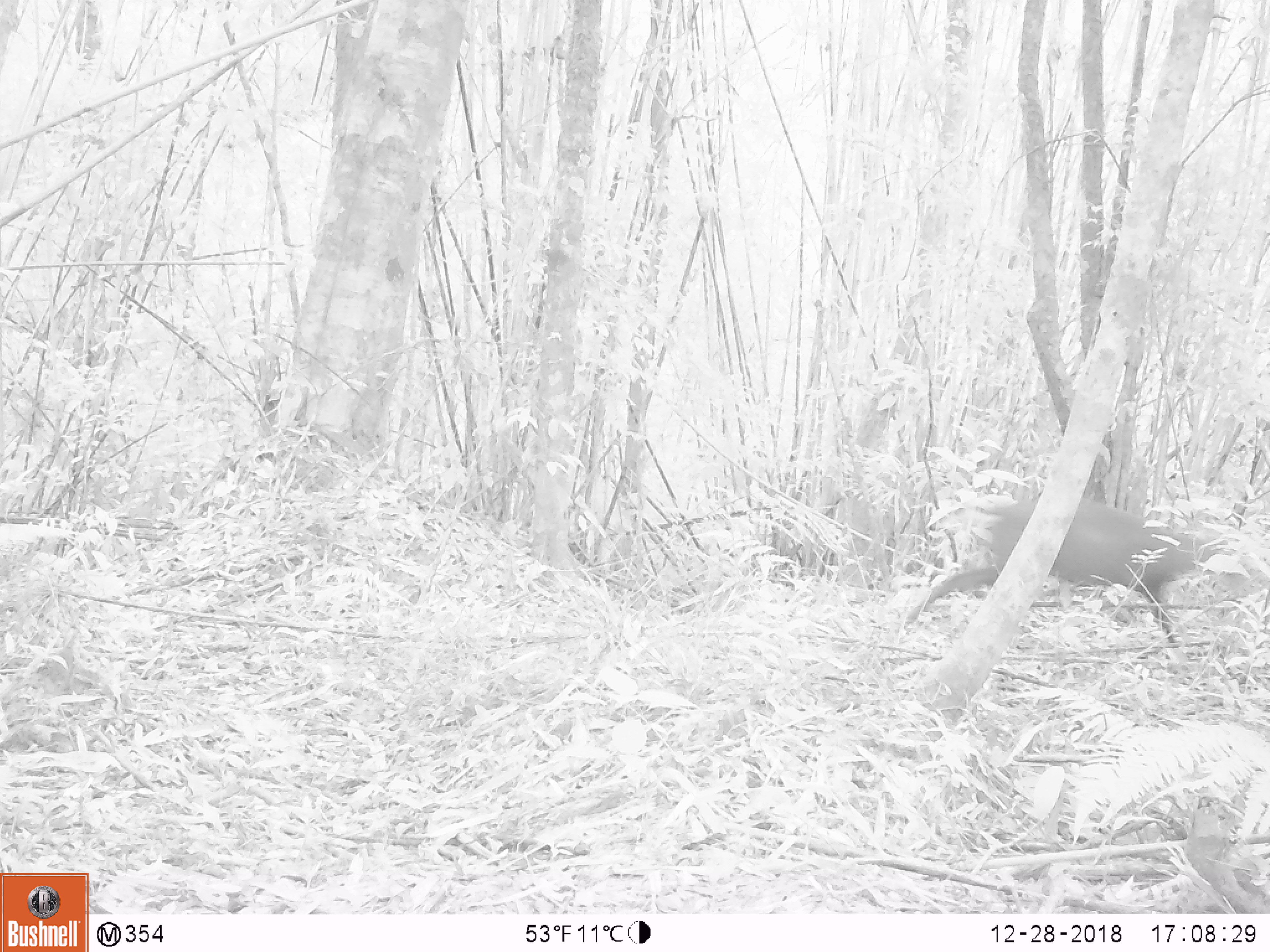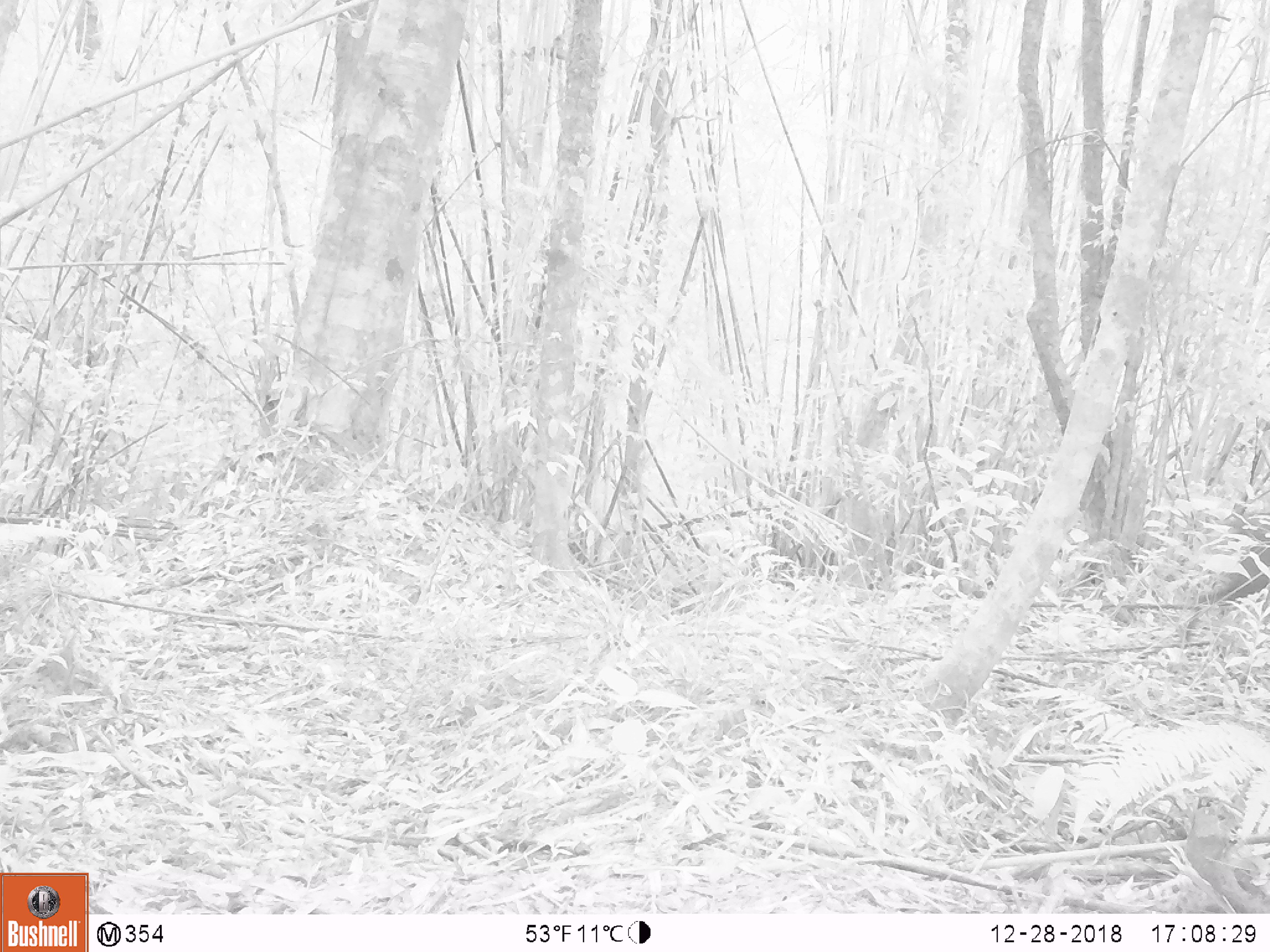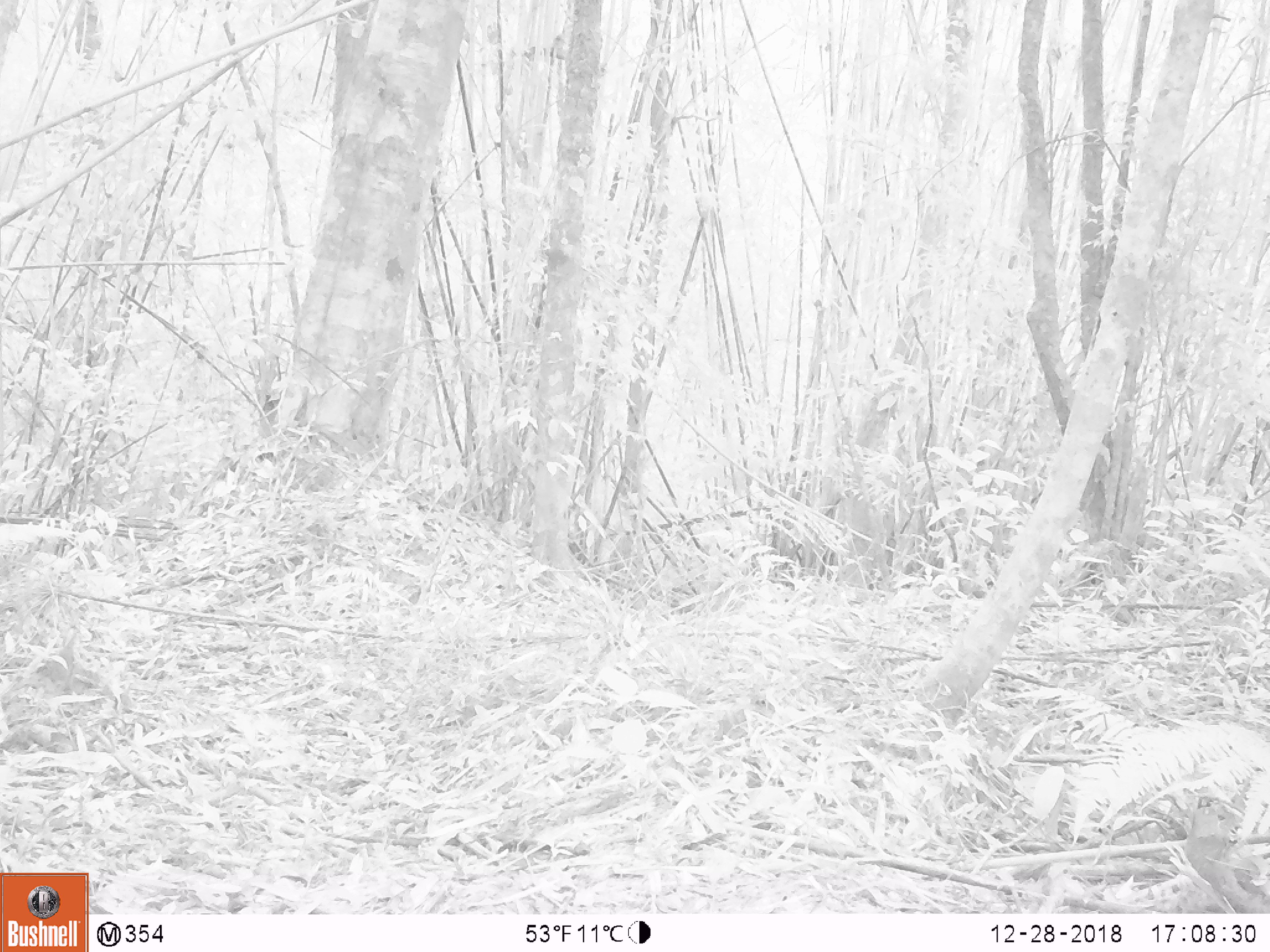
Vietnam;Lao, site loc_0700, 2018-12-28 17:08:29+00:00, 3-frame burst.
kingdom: Animalia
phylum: Chordata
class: Mammalia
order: Artiodactyla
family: Cervidae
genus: Muntiacus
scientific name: Muntiacus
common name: muntjacs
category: unidentified muntjac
Unidentified muntjac (muntjacs) (Muntiacus). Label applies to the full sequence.